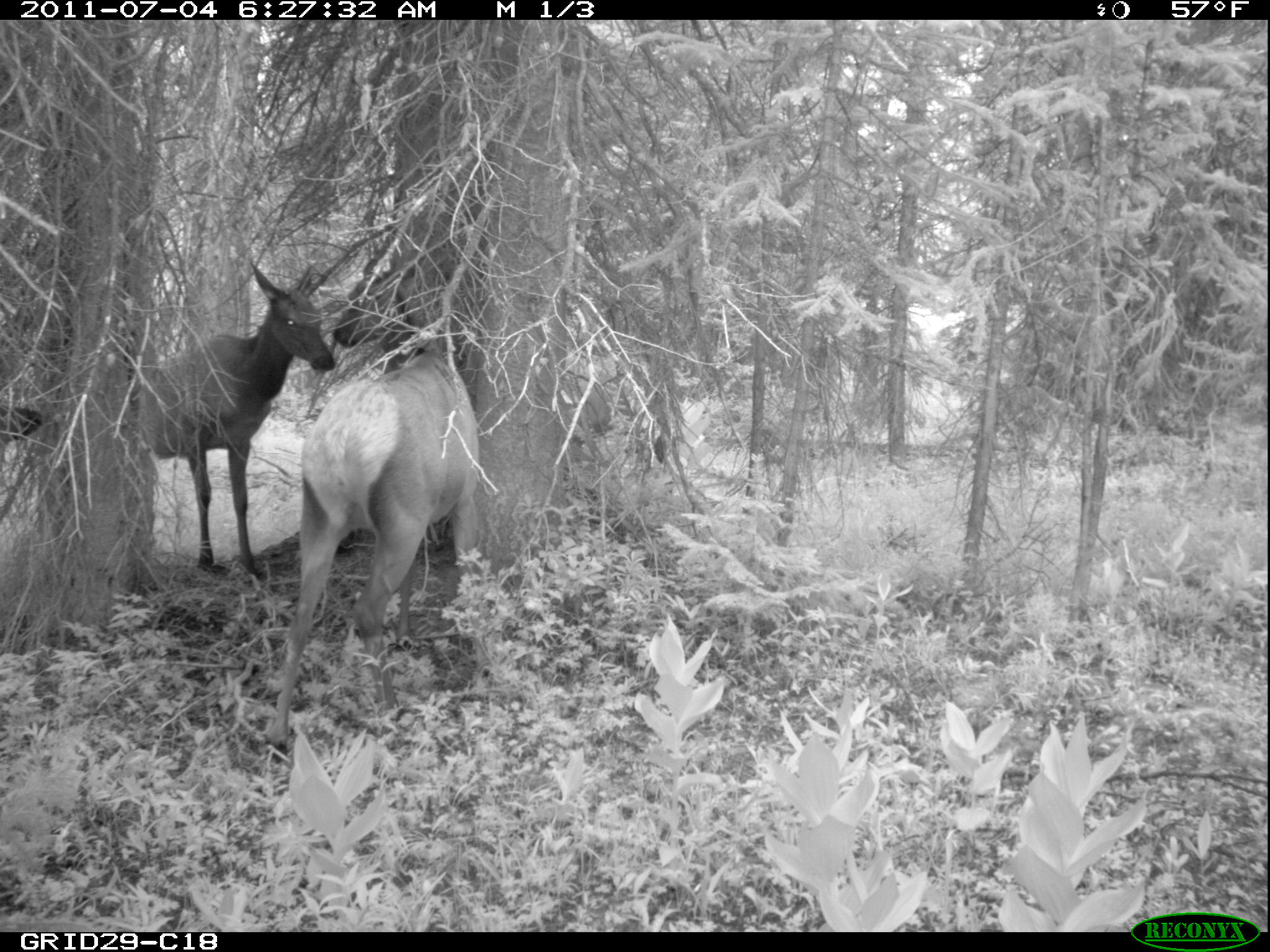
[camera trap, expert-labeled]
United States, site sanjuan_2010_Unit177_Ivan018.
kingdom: Animalia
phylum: Chordata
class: Mammalia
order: Artiodactyla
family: Cervidae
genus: Cervus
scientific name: Cervus elaphus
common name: red deer